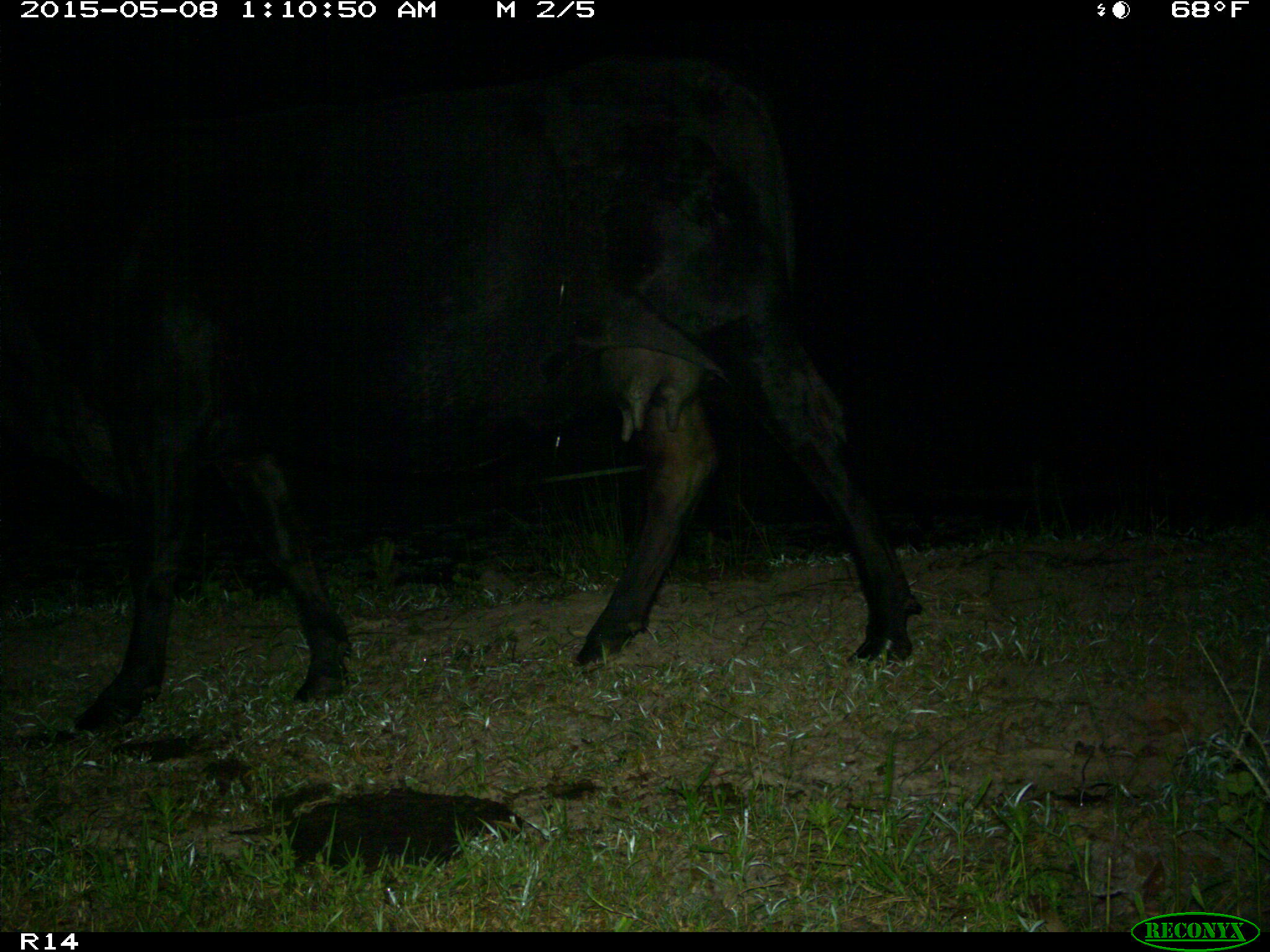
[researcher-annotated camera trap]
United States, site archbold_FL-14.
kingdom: Animalia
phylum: Chordata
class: Mammalia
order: Artiodactyla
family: Bovidae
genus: Bos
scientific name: Bos taurus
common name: domestic cow